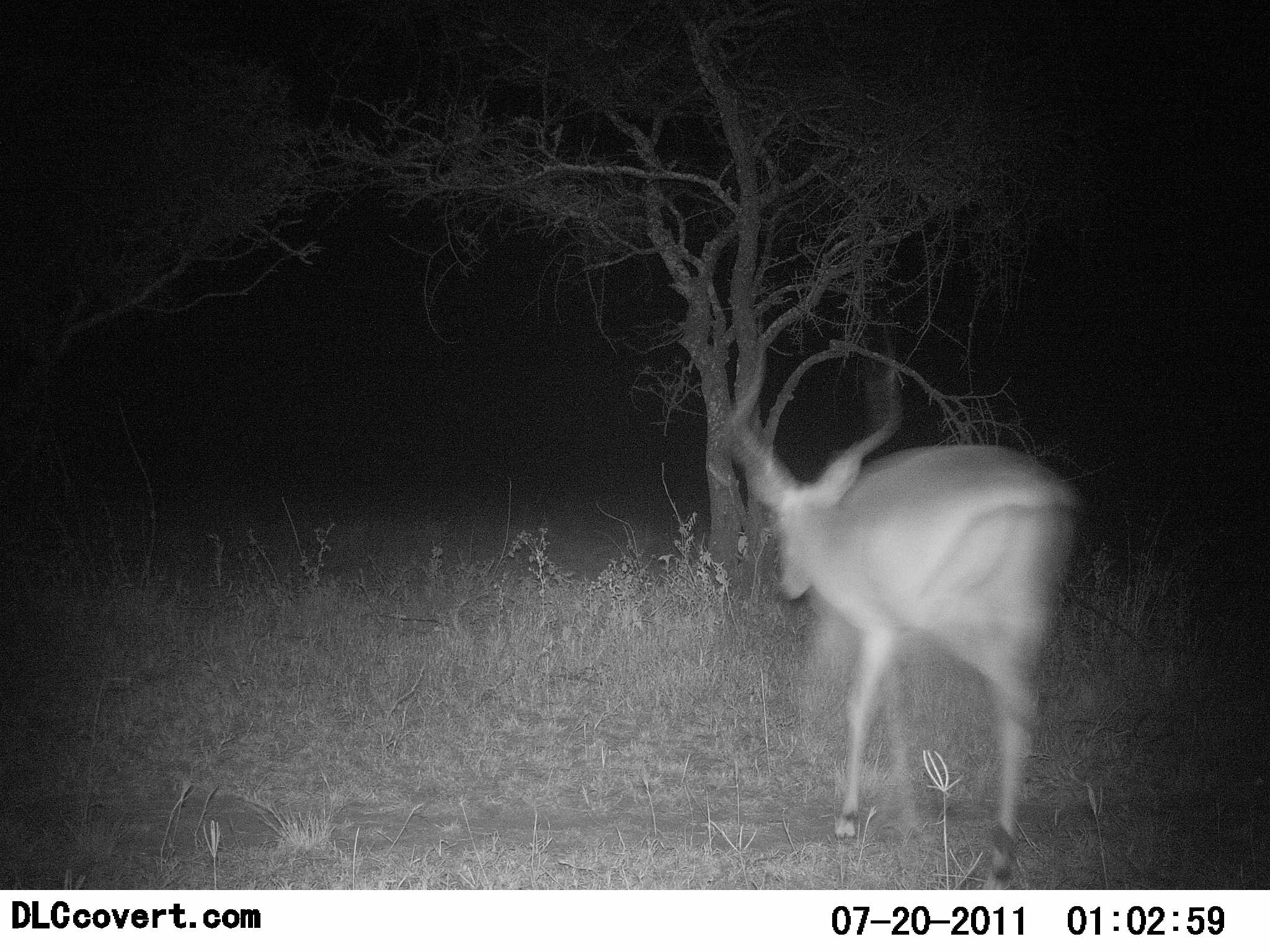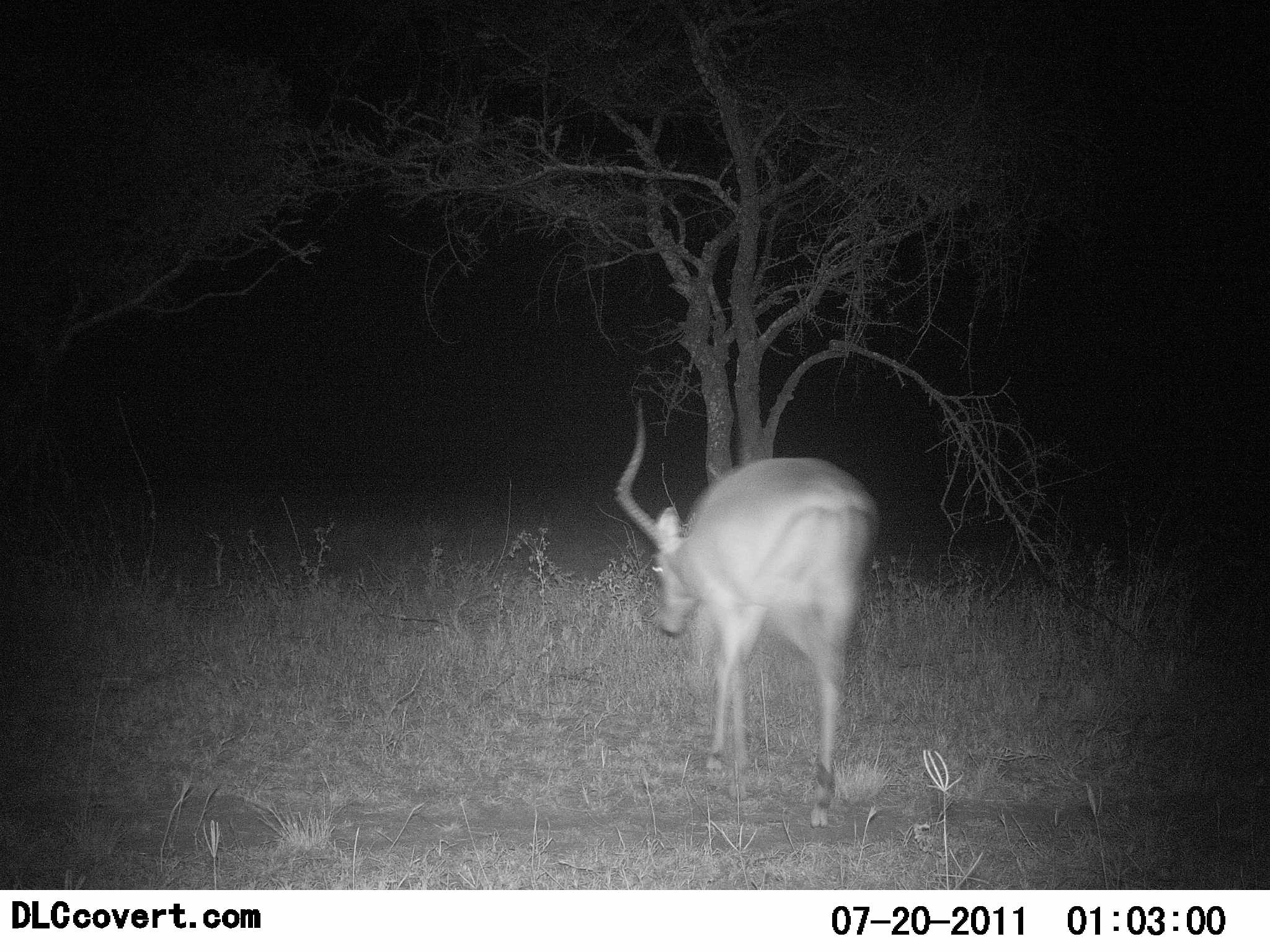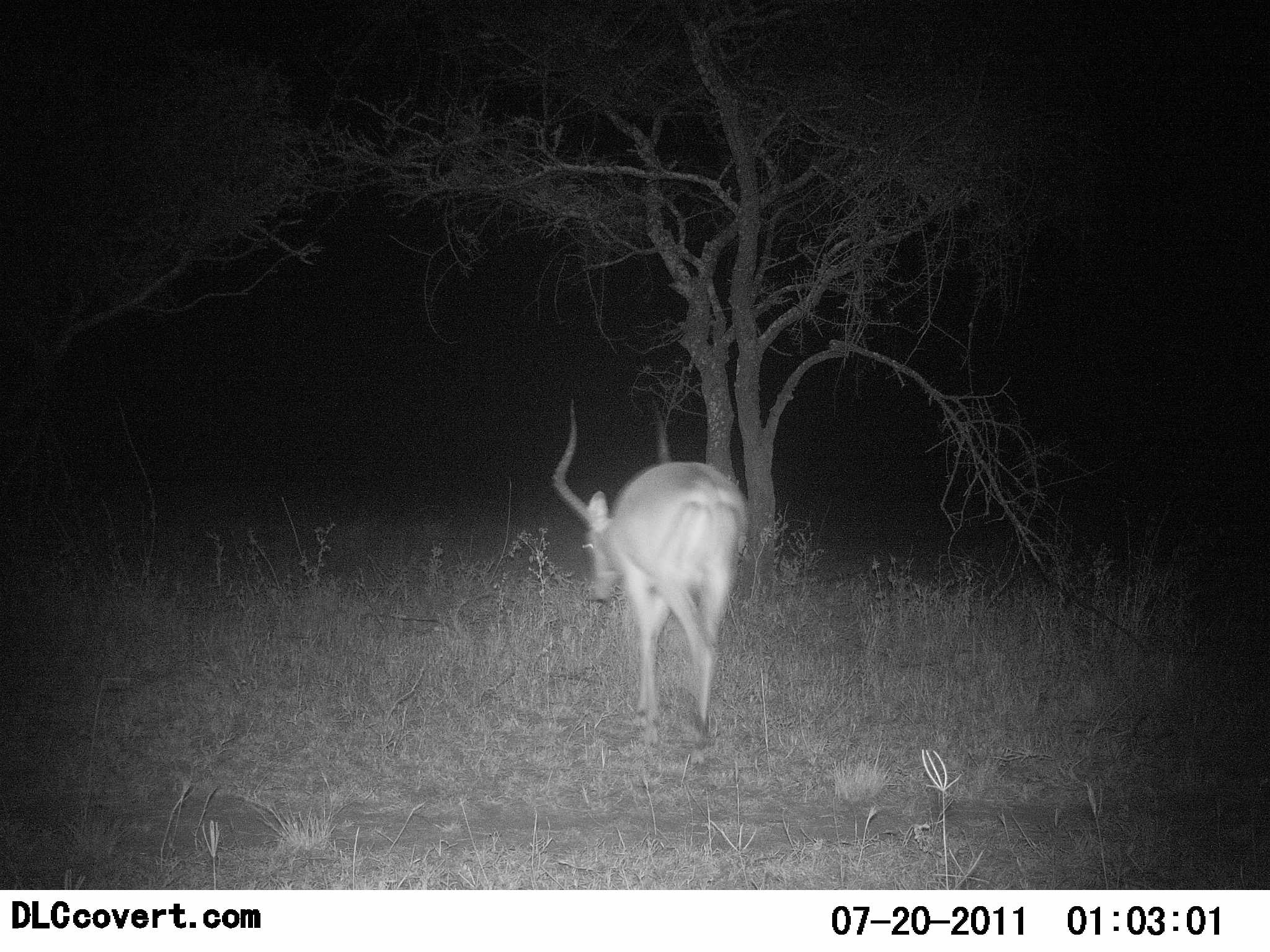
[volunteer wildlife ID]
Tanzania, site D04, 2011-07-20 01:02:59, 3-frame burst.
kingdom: Animalia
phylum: Chordata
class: Mammalia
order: Artiodactyla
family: Bovidae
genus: Aepyceros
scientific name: Aepyceros melampus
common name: impala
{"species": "impala (Aepyceros melampus)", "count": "1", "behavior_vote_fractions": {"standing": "0%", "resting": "0%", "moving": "100%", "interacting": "0%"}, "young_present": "0%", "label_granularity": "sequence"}